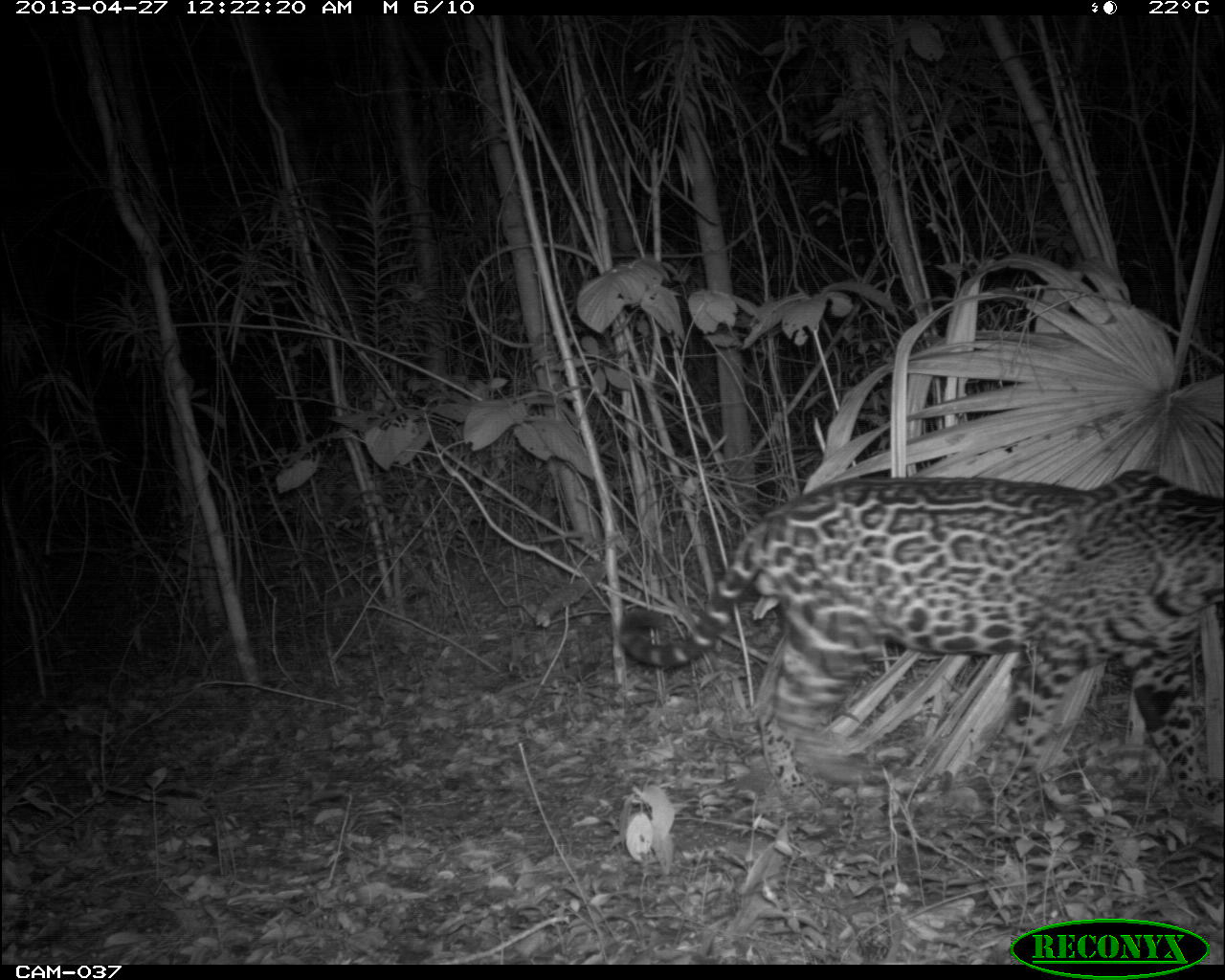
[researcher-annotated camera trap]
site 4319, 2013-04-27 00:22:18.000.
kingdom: Animalia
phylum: Chordata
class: Mammalia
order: Carnivora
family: Felidae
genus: Panthera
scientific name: Panthera onca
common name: jaguar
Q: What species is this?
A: Panthera onca (jaguar).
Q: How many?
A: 1.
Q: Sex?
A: Male.